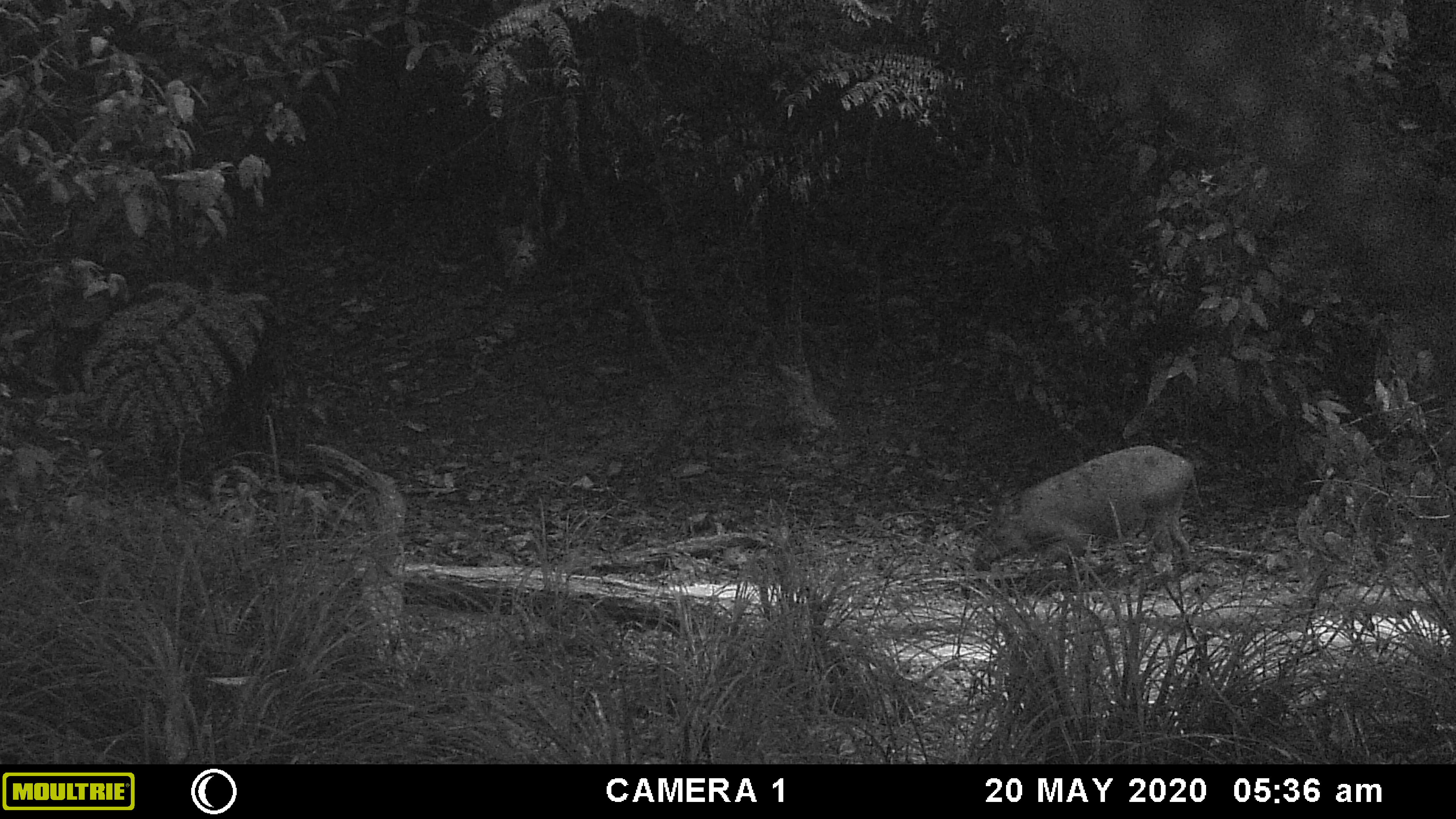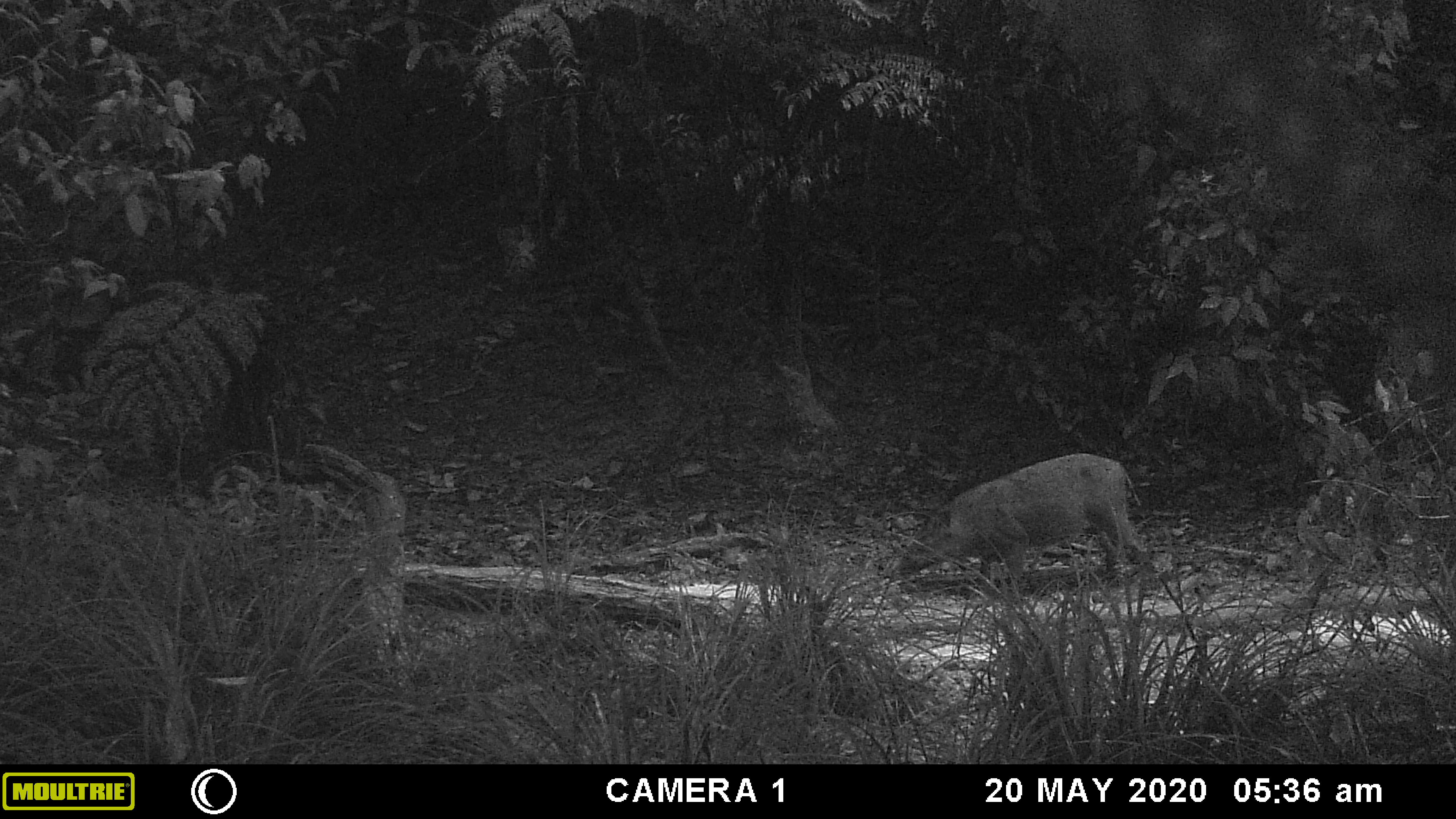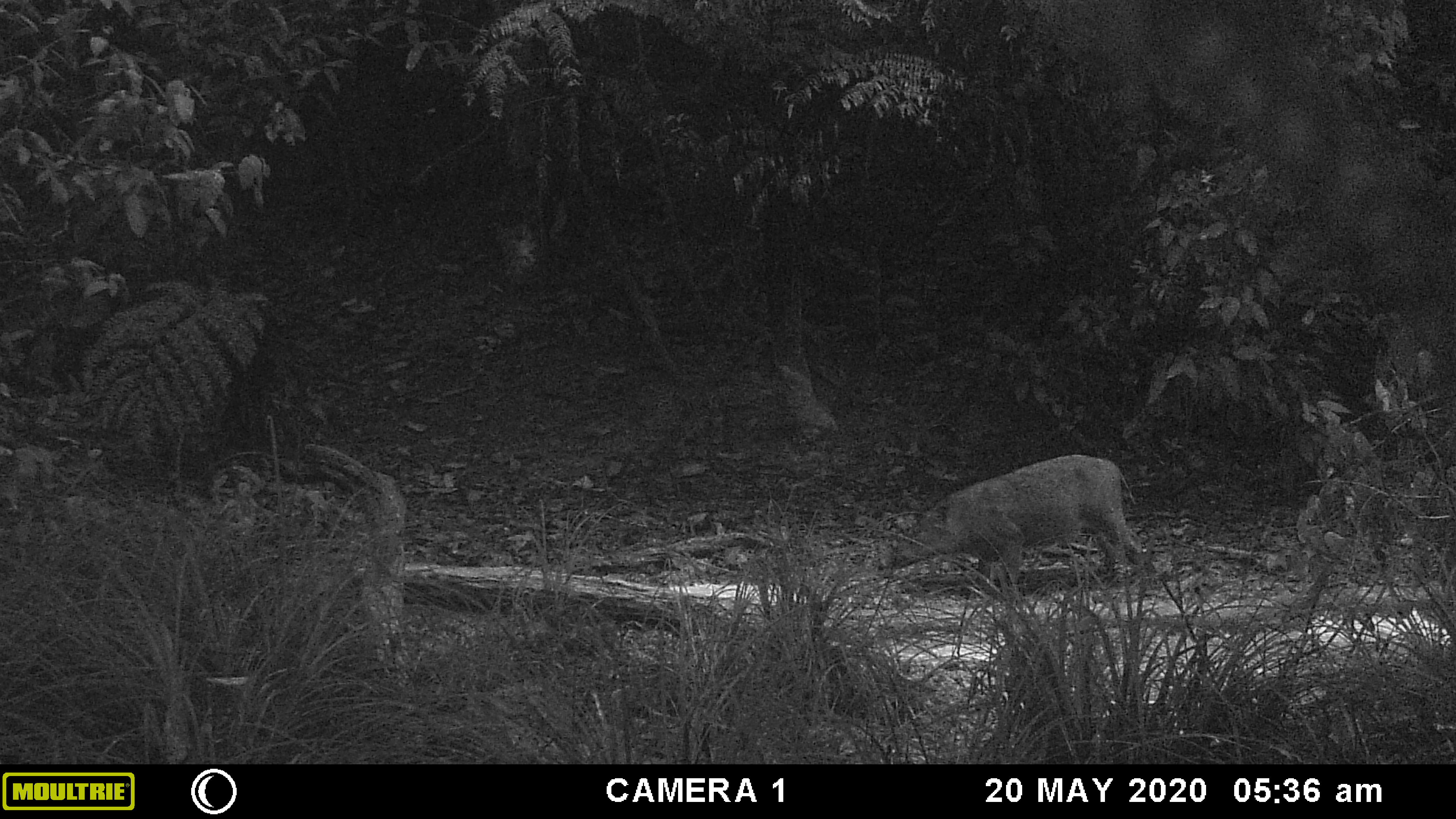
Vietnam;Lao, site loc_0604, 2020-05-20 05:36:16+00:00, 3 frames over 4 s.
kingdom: Animalia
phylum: Chordata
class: Mammalia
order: Artiodactyla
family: Suidae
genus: Sus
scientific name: Sus scrofa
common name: eurasian wild pig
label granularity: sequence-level